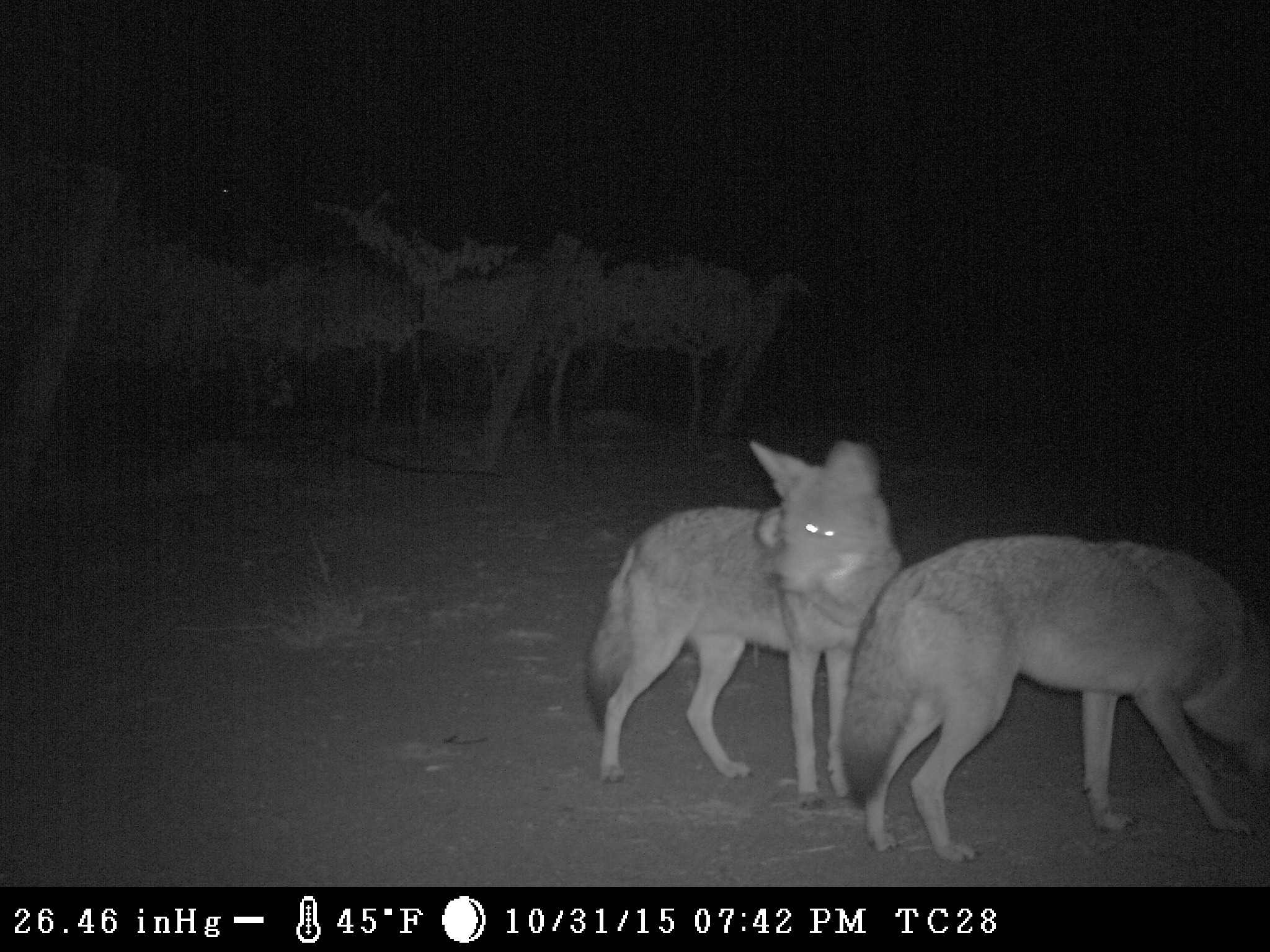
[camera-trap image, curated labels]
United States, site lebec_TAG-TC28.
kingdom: Animalia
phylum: Chordata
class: Mammalia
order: Carnivora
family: Canidae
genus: Canis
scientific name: Canis latrans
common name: coyote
Canis latrans (coyote).